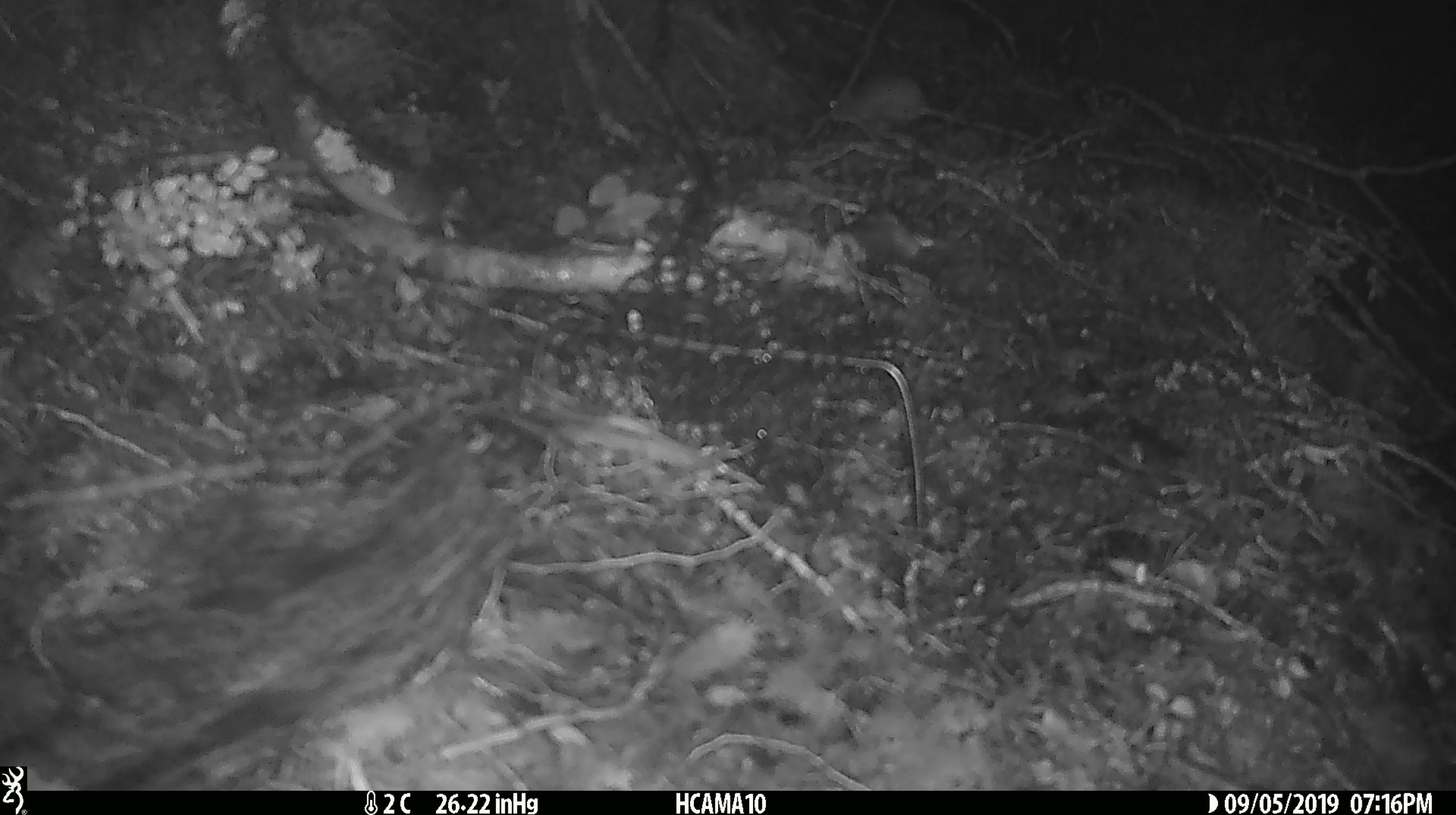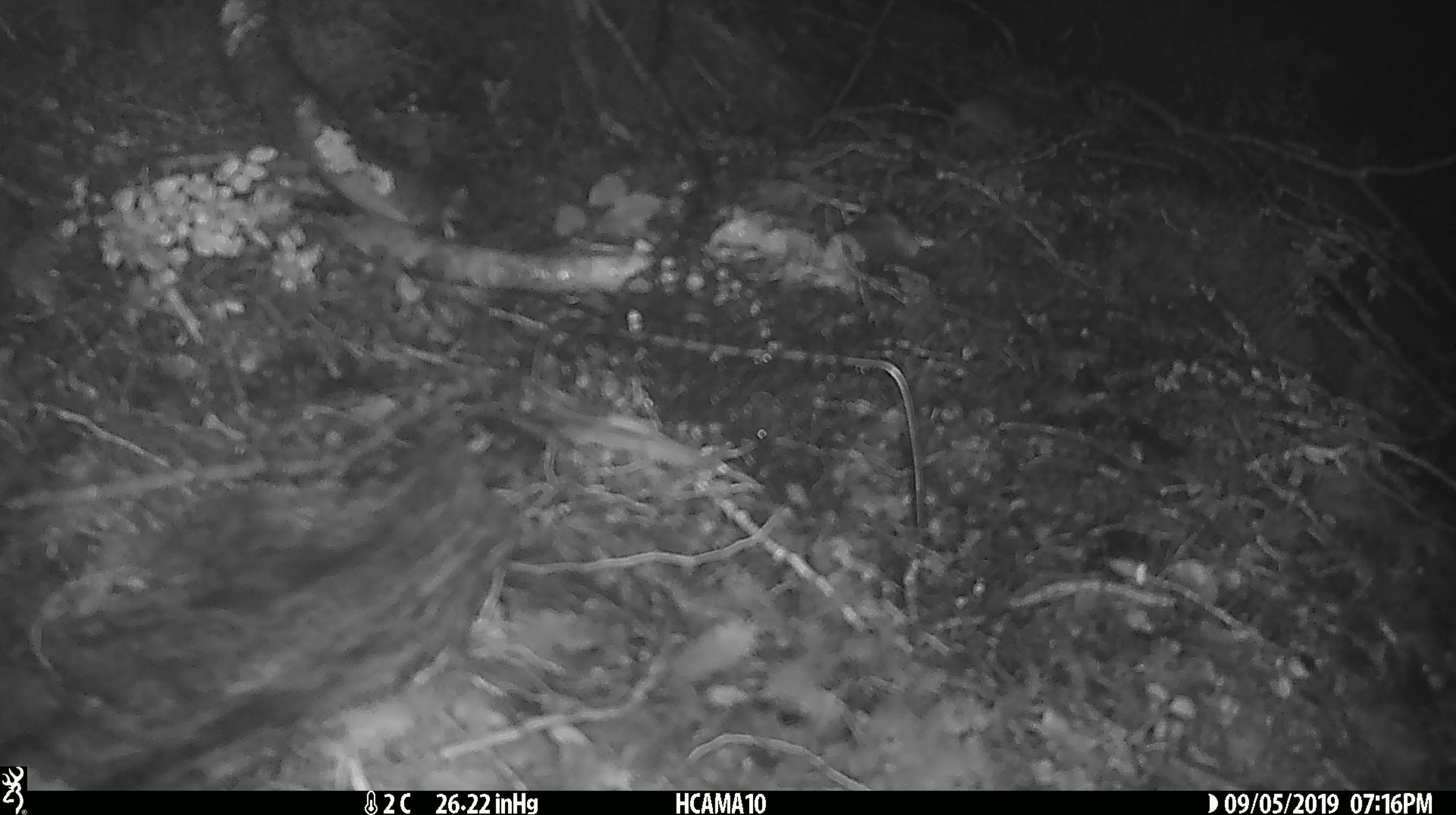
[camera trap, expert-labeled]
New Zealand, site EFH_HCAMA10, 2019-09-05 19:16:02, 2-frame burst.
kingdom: Animalia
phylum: Chordata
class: Mammalia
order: Rodentia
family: Muridae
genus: Mus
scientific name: Mus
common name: mouse